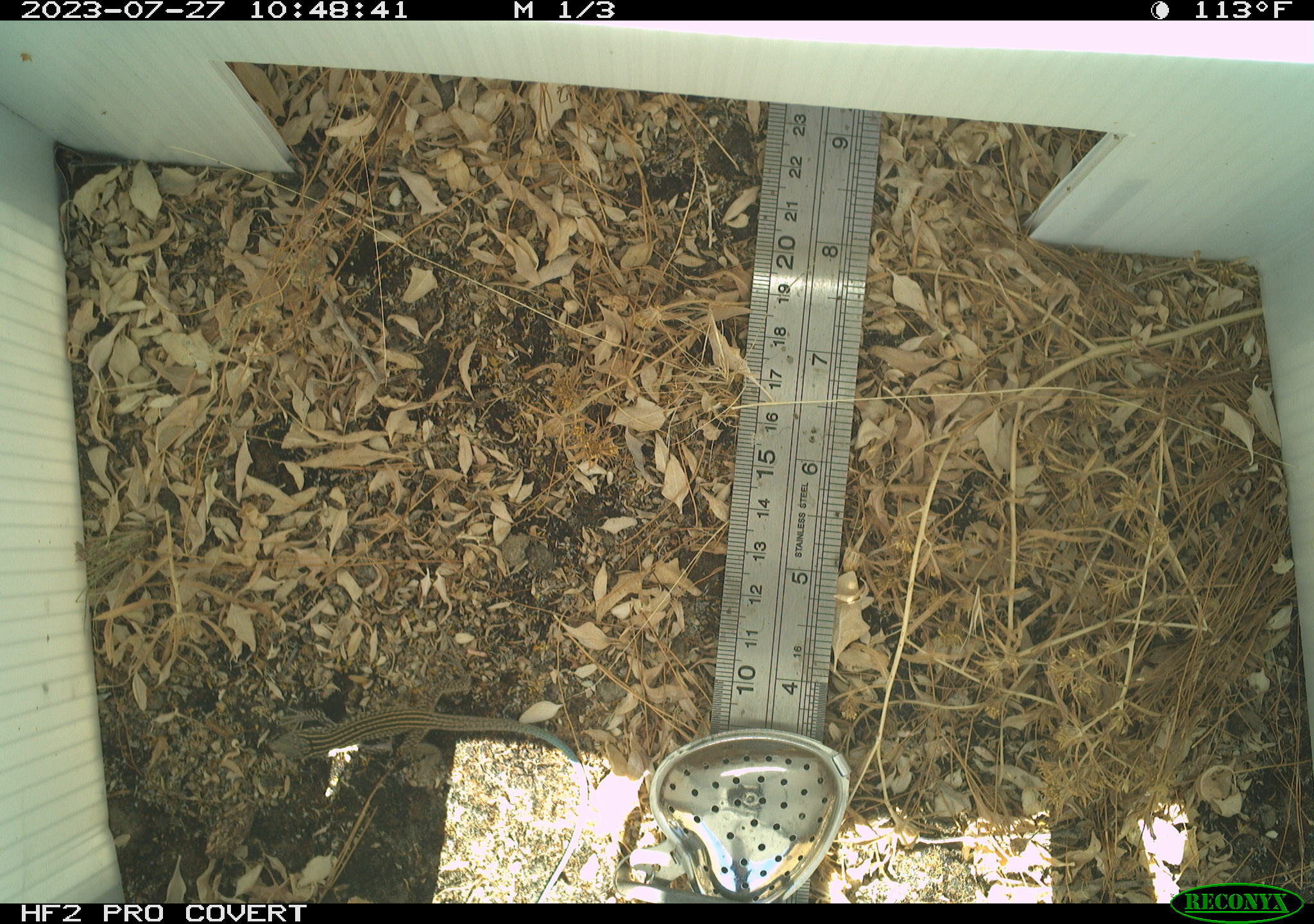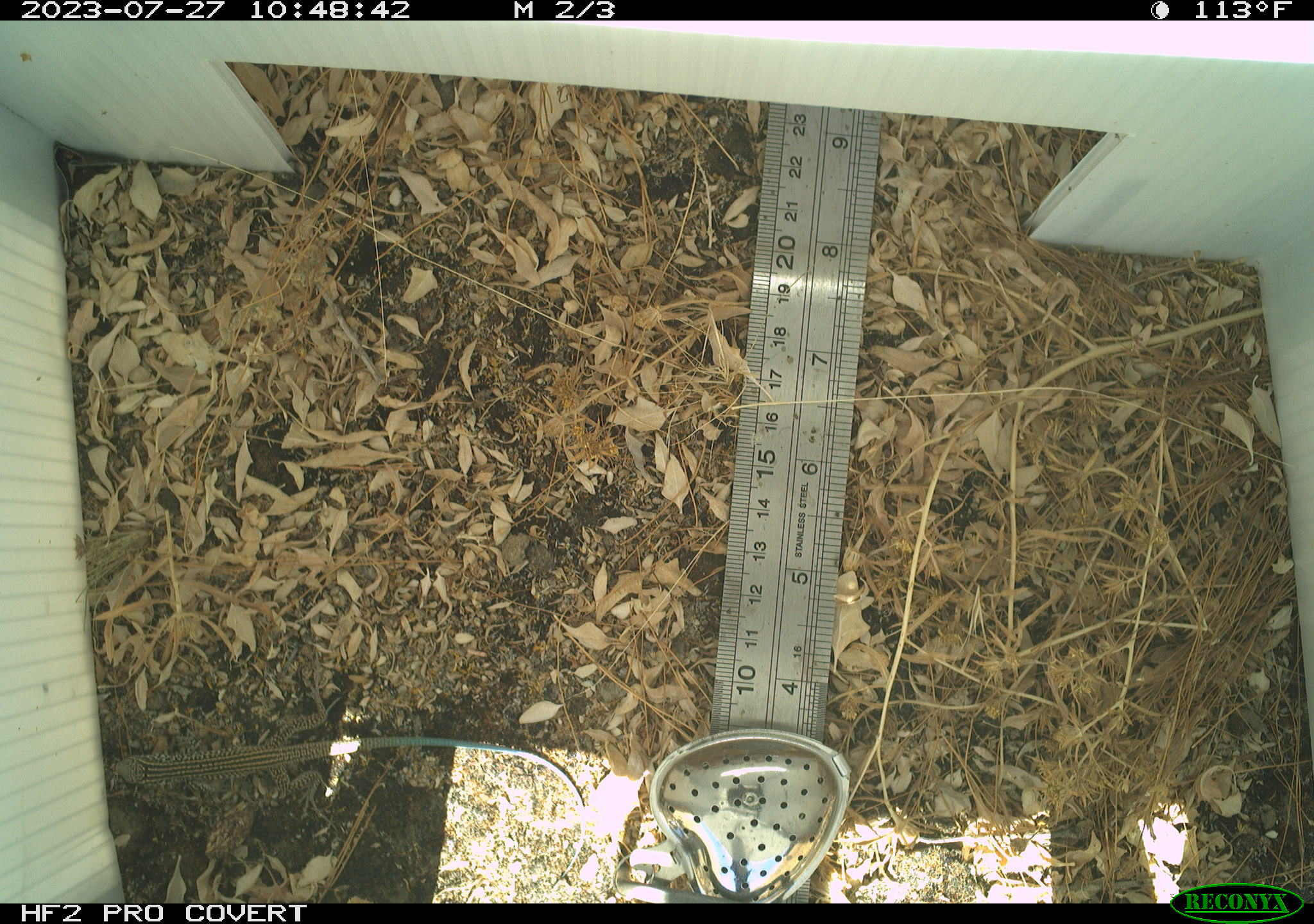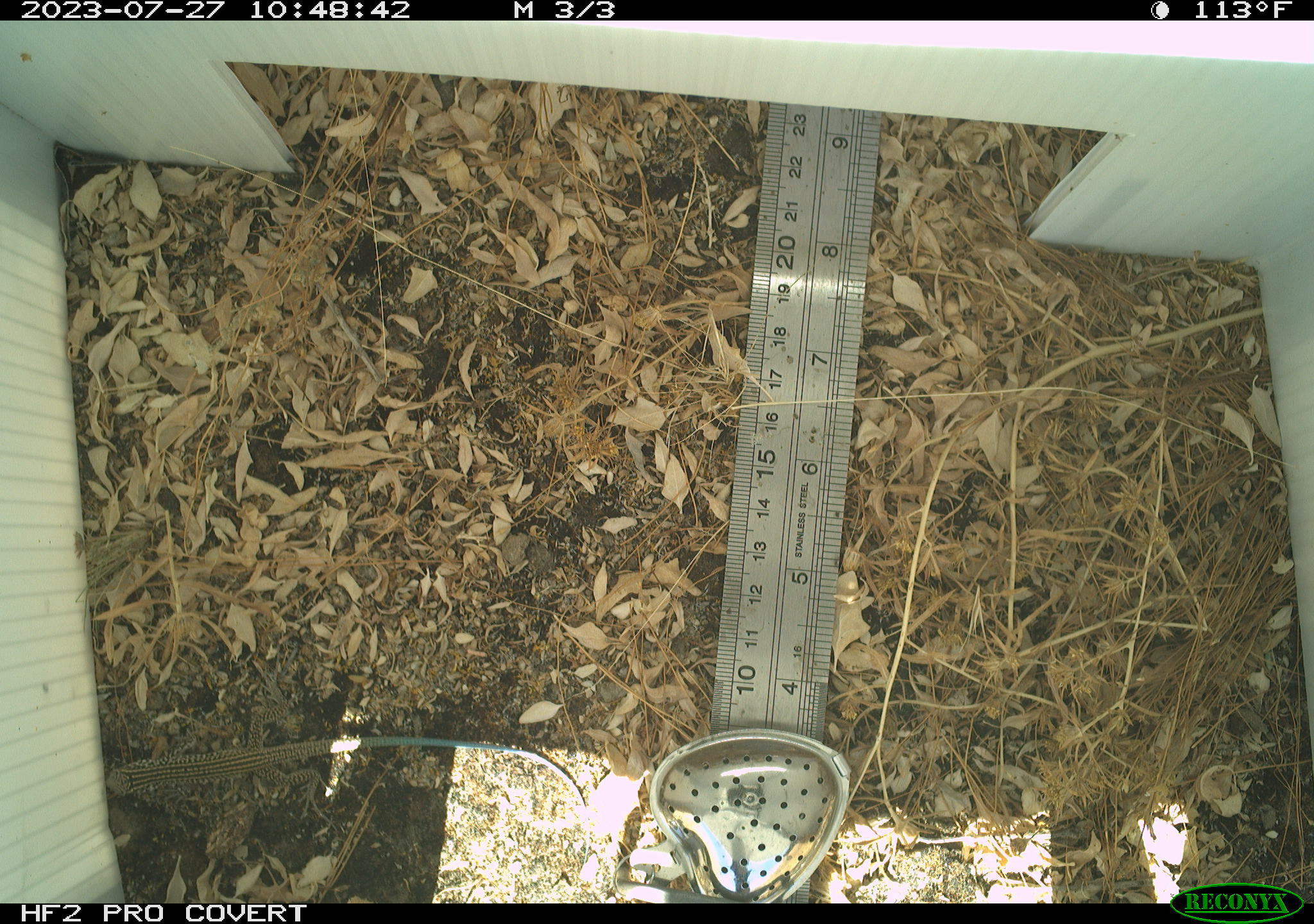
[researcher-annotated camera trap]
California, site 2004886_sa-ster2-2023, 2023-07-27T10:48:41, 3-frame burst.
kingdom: Animalia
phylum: Chordata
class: Reptilia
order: Squamata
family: Teiidae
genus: Aspidoscelis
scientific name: Aspidoscelis tigris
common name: western whiptail